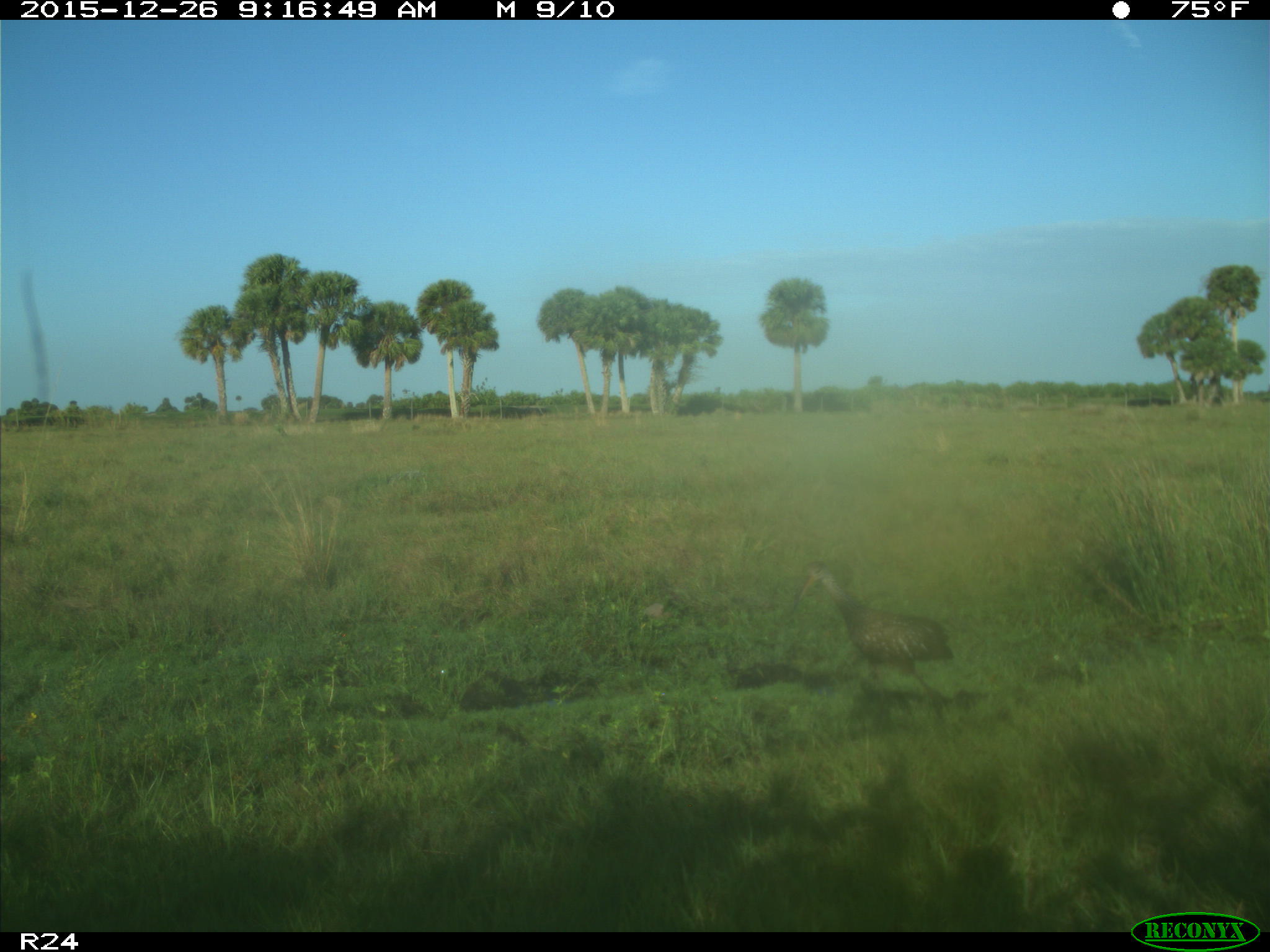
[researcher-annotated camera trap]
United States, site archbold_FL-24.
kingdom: Animalia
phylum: Chordata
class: Aves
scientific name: Aves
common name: birds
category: unidentified bird